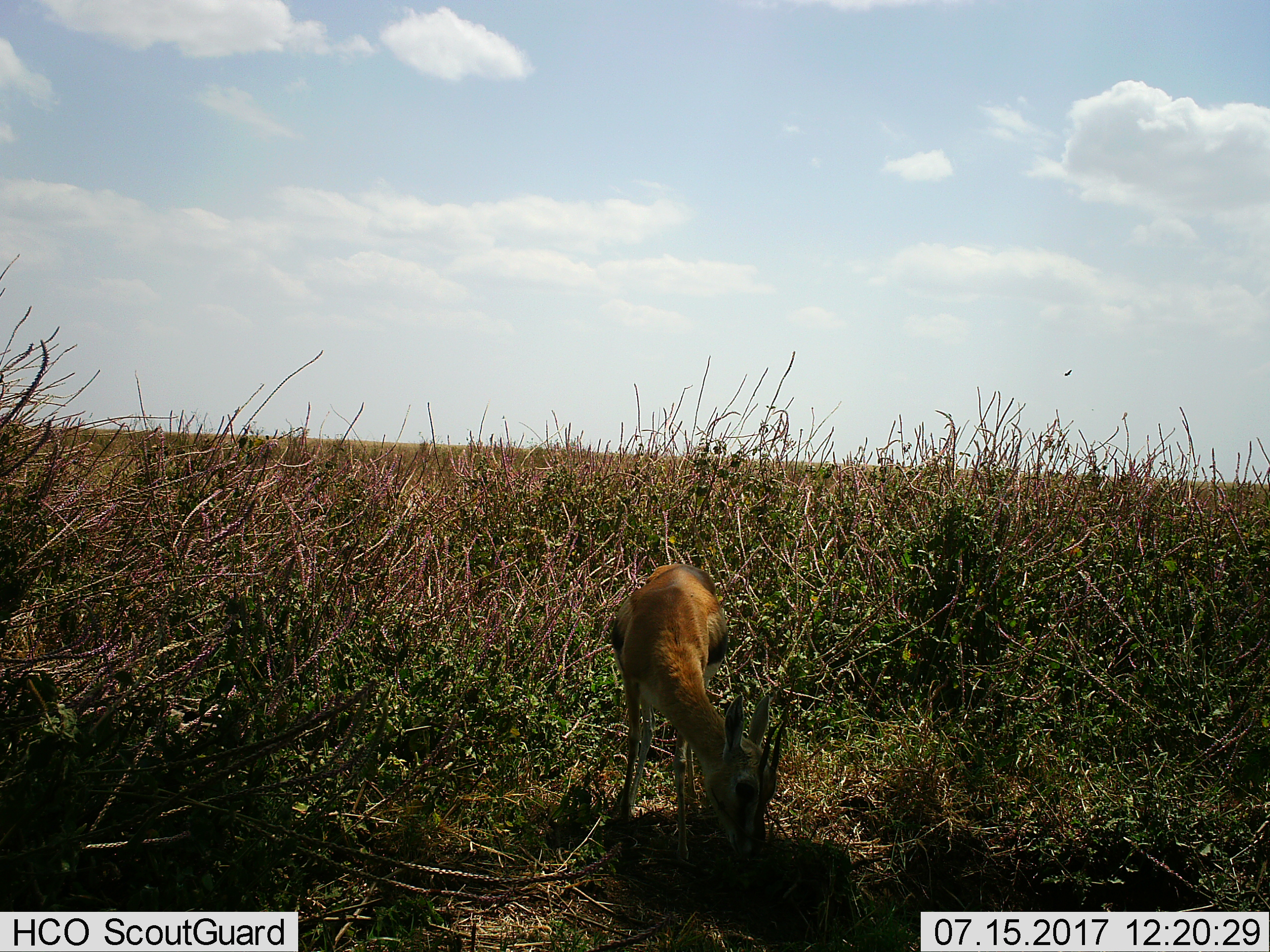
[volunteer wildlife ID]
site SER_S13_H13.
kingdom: Animalia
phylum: Chordata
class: Mammalia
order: Artiodactyla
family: Bovidae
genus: Eudorcas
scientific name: Eudorcas thomsonii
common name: thomson's gazelle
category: gazellethomsons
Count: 1.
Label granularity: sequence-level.